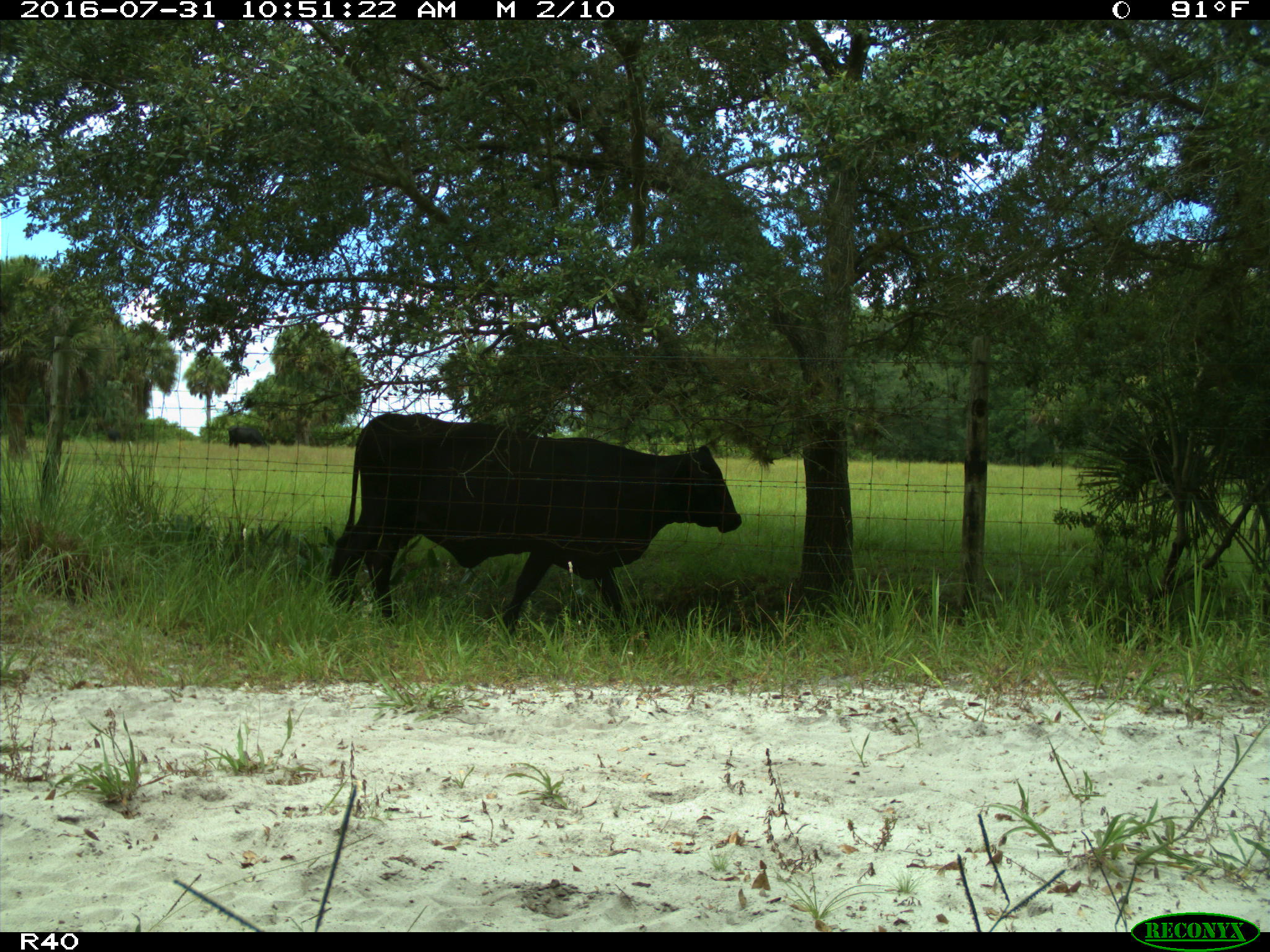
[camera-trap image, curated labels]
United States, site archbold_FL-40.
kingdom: Animalia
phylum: Chordata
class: Mammalia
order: Artiodactyla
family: Bovidae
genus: Bos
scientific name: Bos taurus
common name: domestic cow